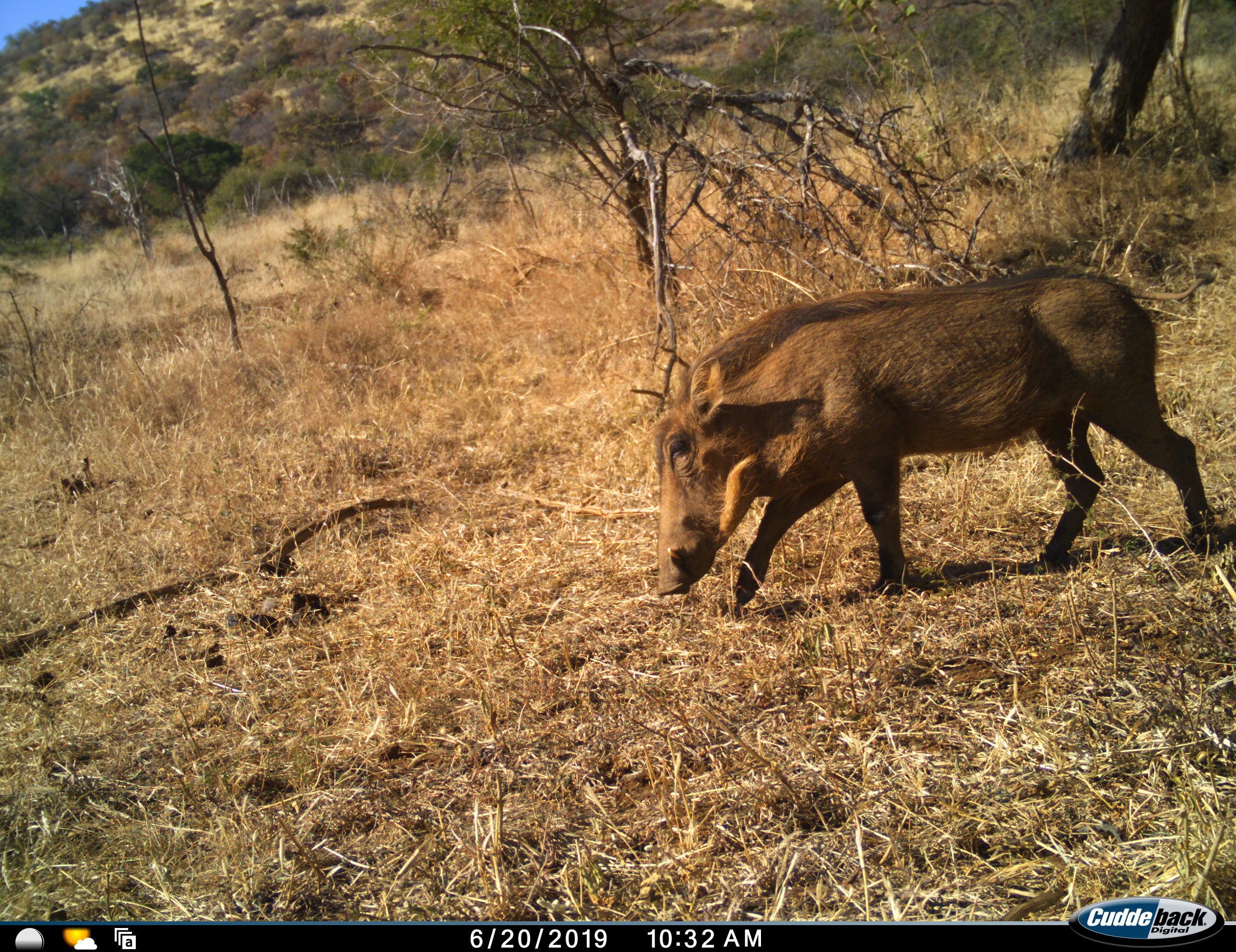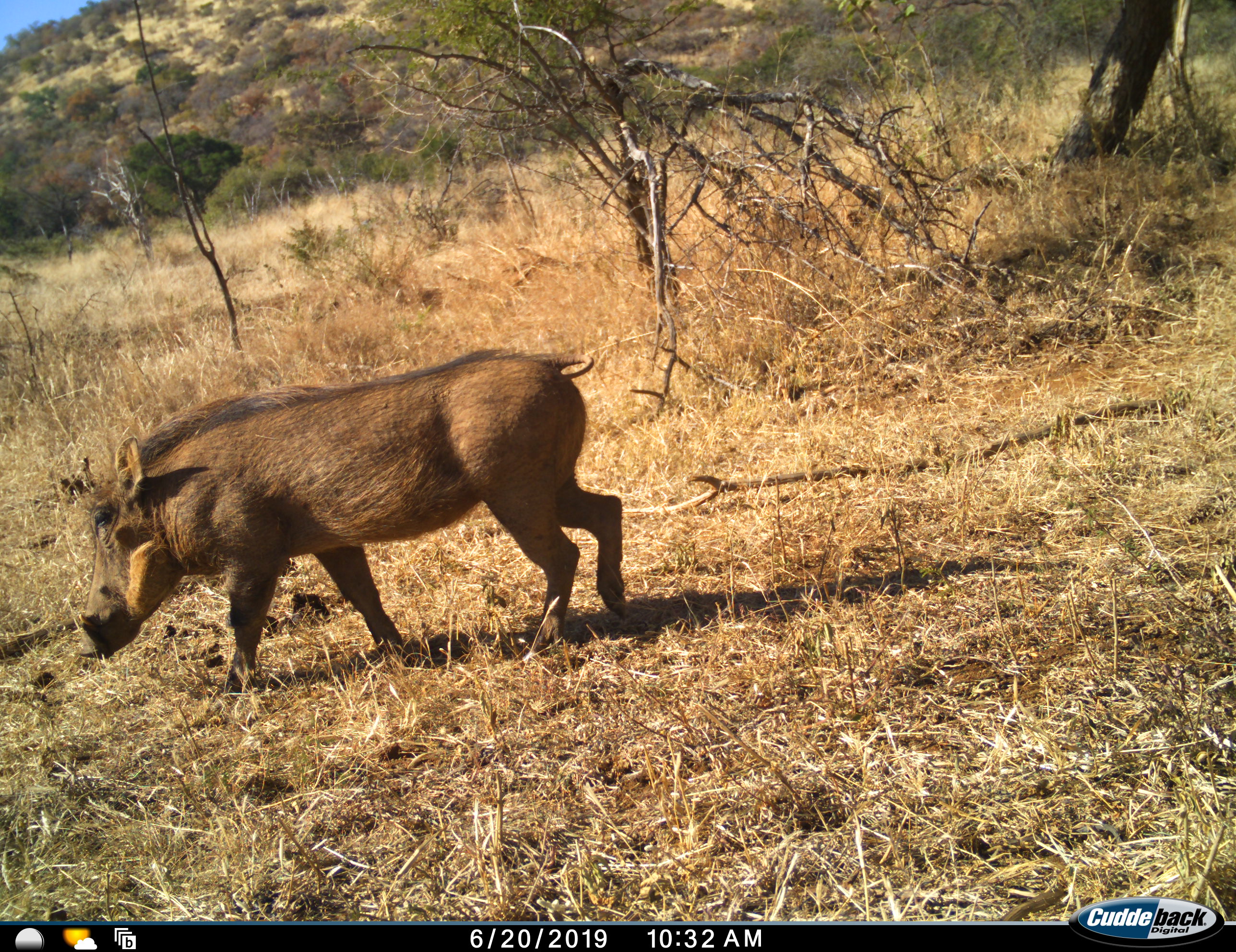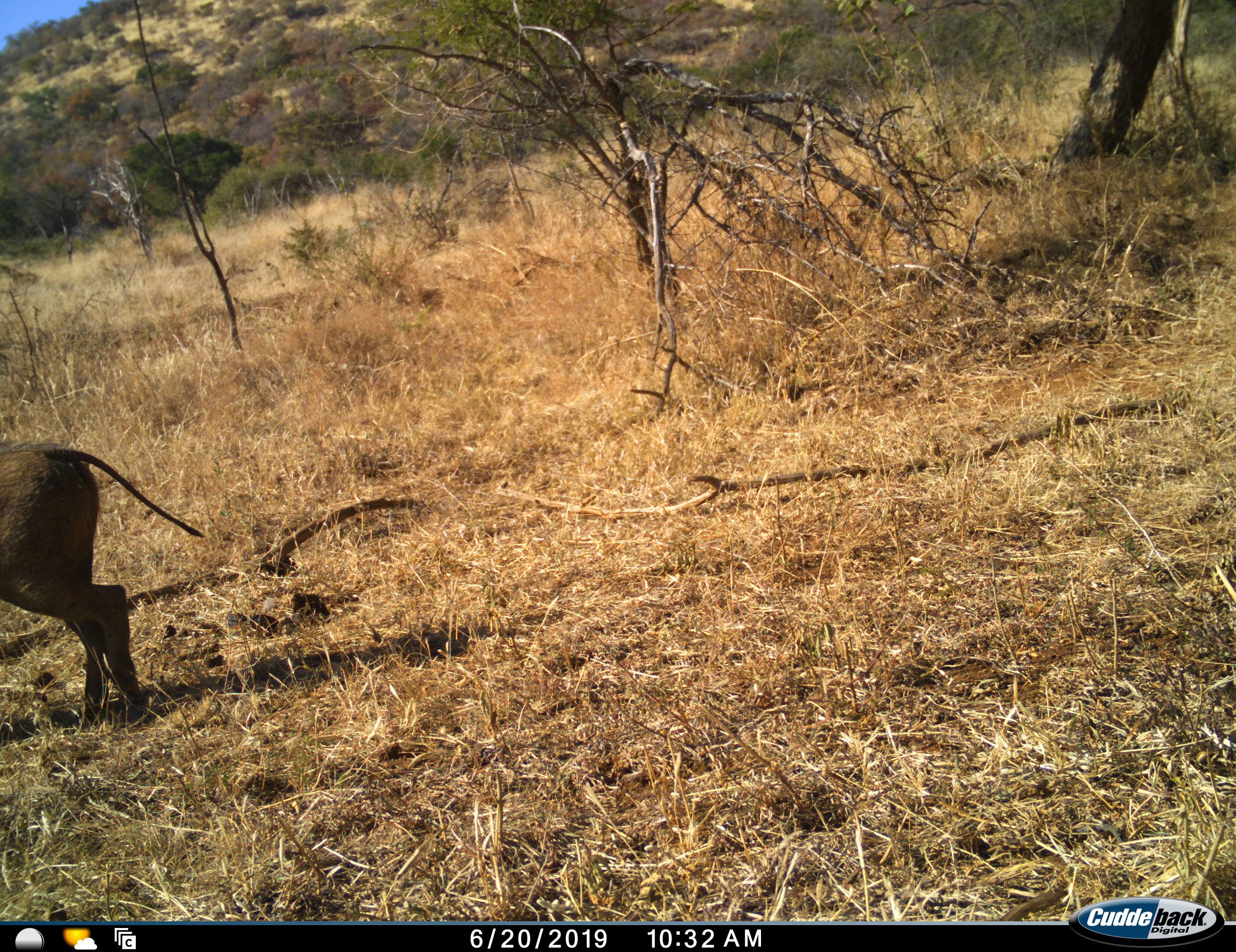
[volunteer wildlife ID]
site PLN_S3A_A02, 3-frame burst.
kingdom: Animalia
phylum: Chordata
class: Mammalia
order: Artiodactyla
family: Suidae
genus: Phacochoerus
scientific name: Phacochoerus africanus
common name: warthog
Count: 1.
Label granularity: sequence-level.